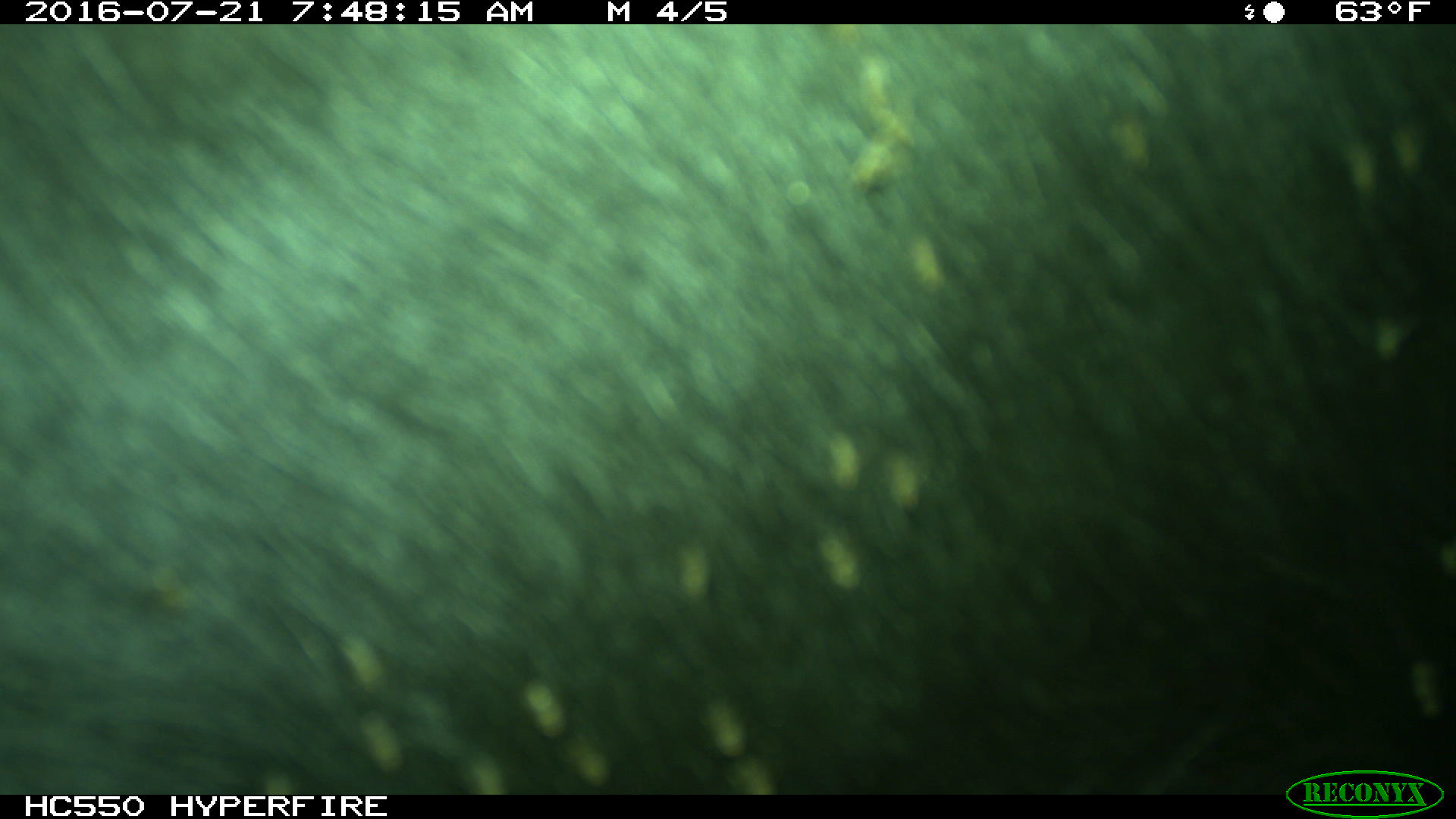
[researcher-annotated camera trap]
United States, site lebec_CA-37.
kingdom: Animalia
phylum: Chordata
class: Mammalia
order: Artiodactyla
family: Bovidae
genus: Bos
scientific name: Bos taurus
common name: domestic cow